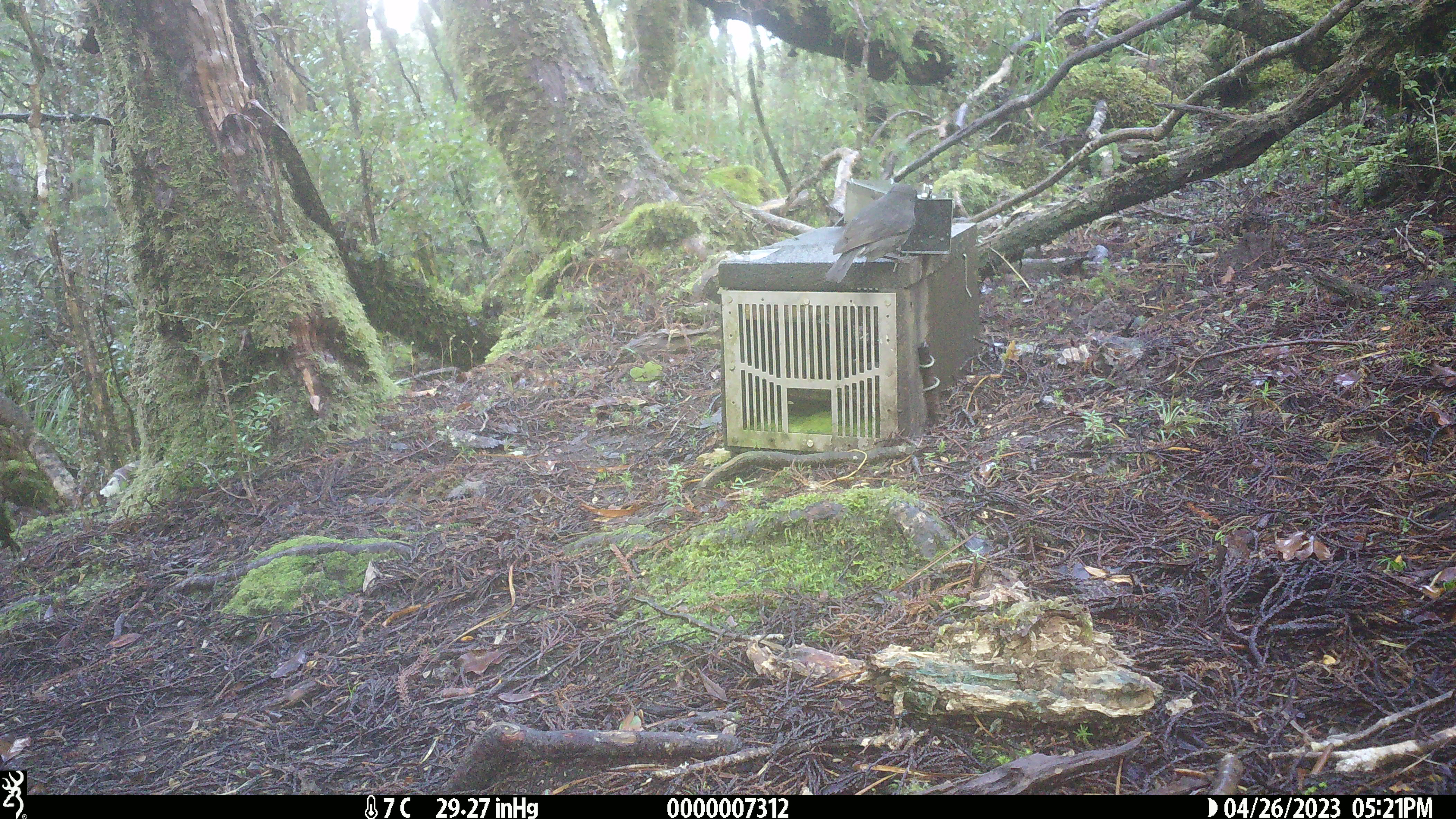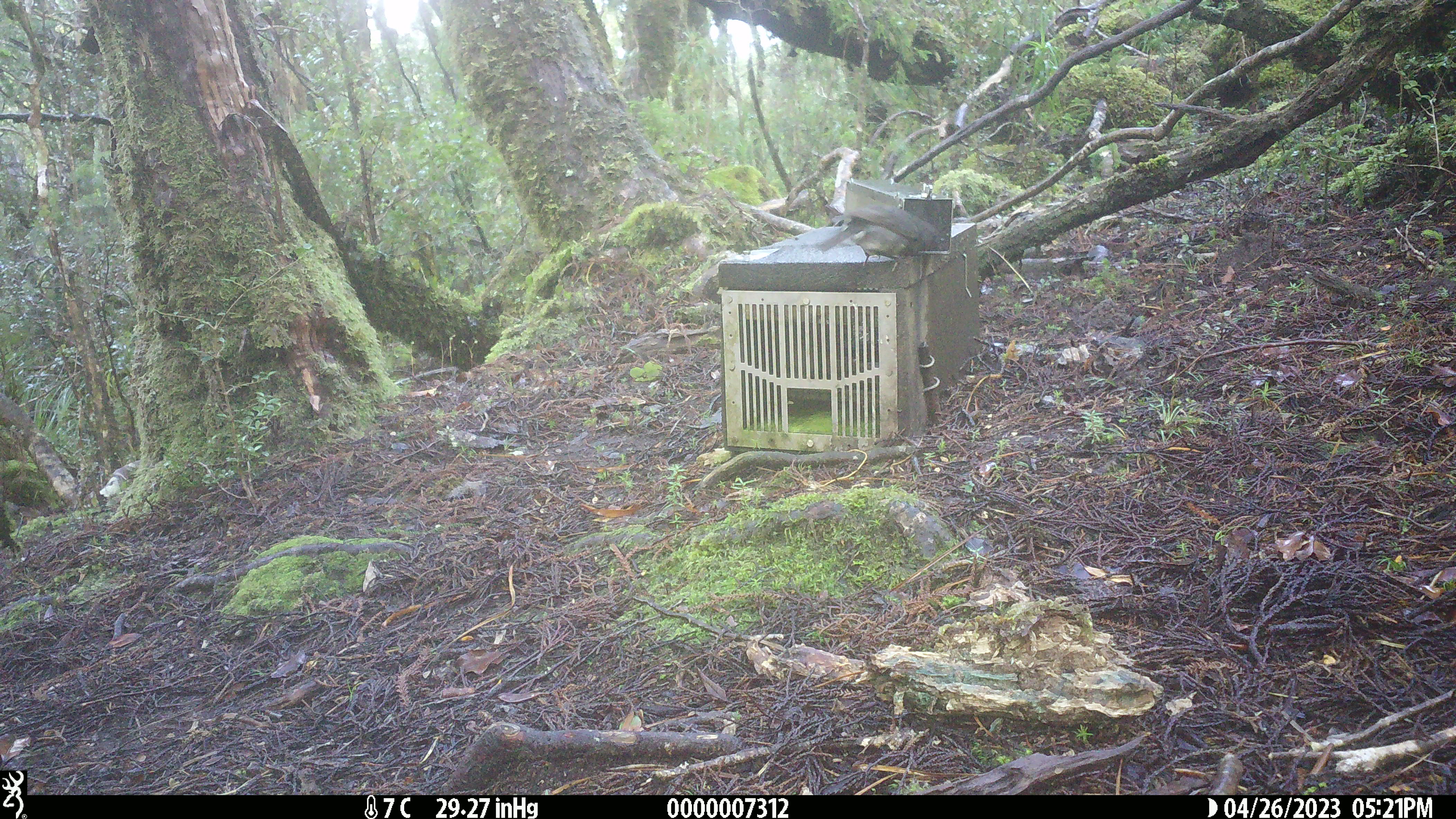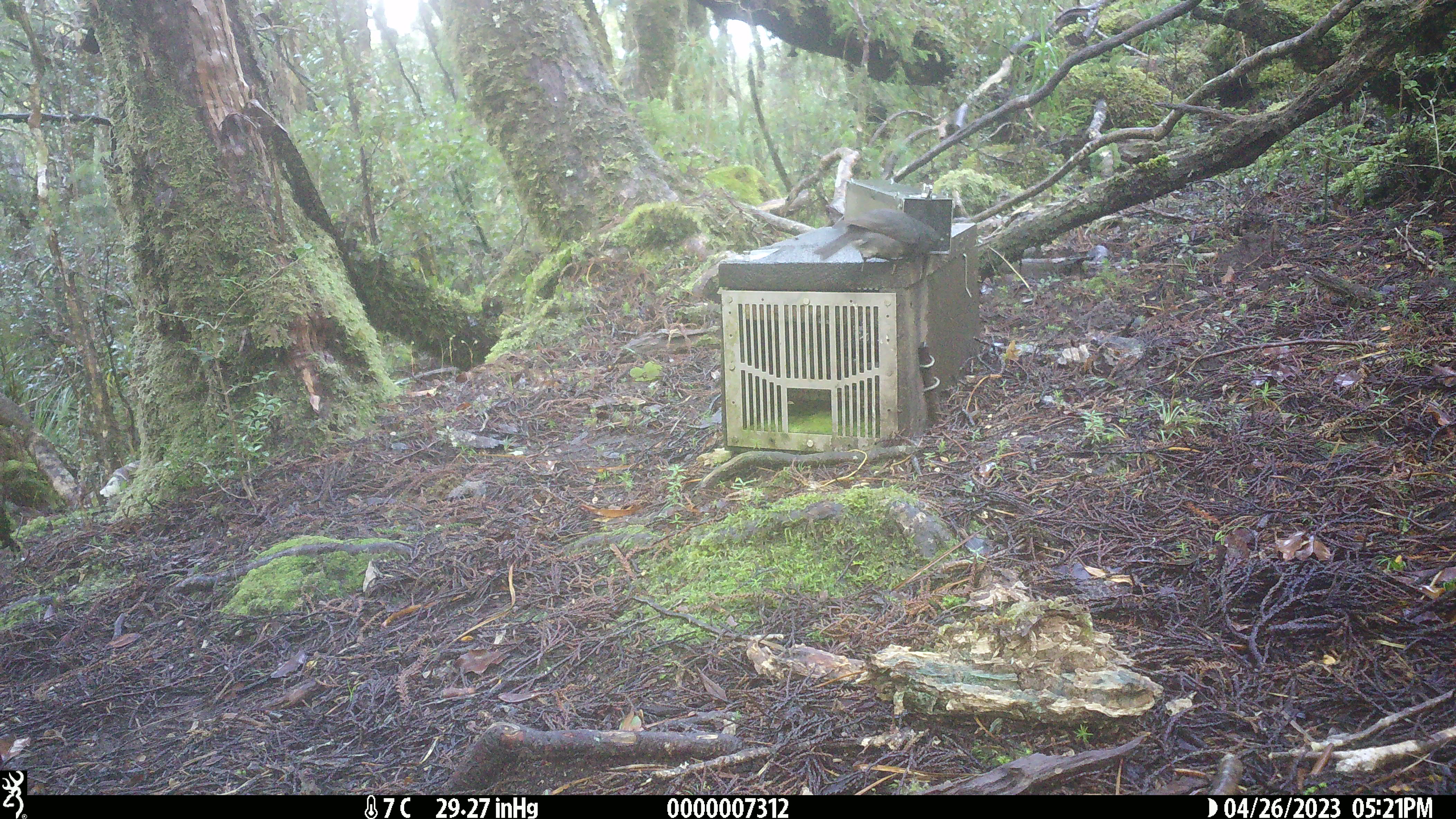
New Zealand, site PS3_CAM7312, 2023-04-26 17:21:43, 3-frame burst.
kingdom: Animalia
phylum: Chordata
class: Aves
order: Passeriformes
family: Petroicidae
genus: Petroica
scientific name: Petroica australis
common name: new zealand robin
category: robin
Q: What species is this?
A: Robin (new zealand robin) (Petroica australis).